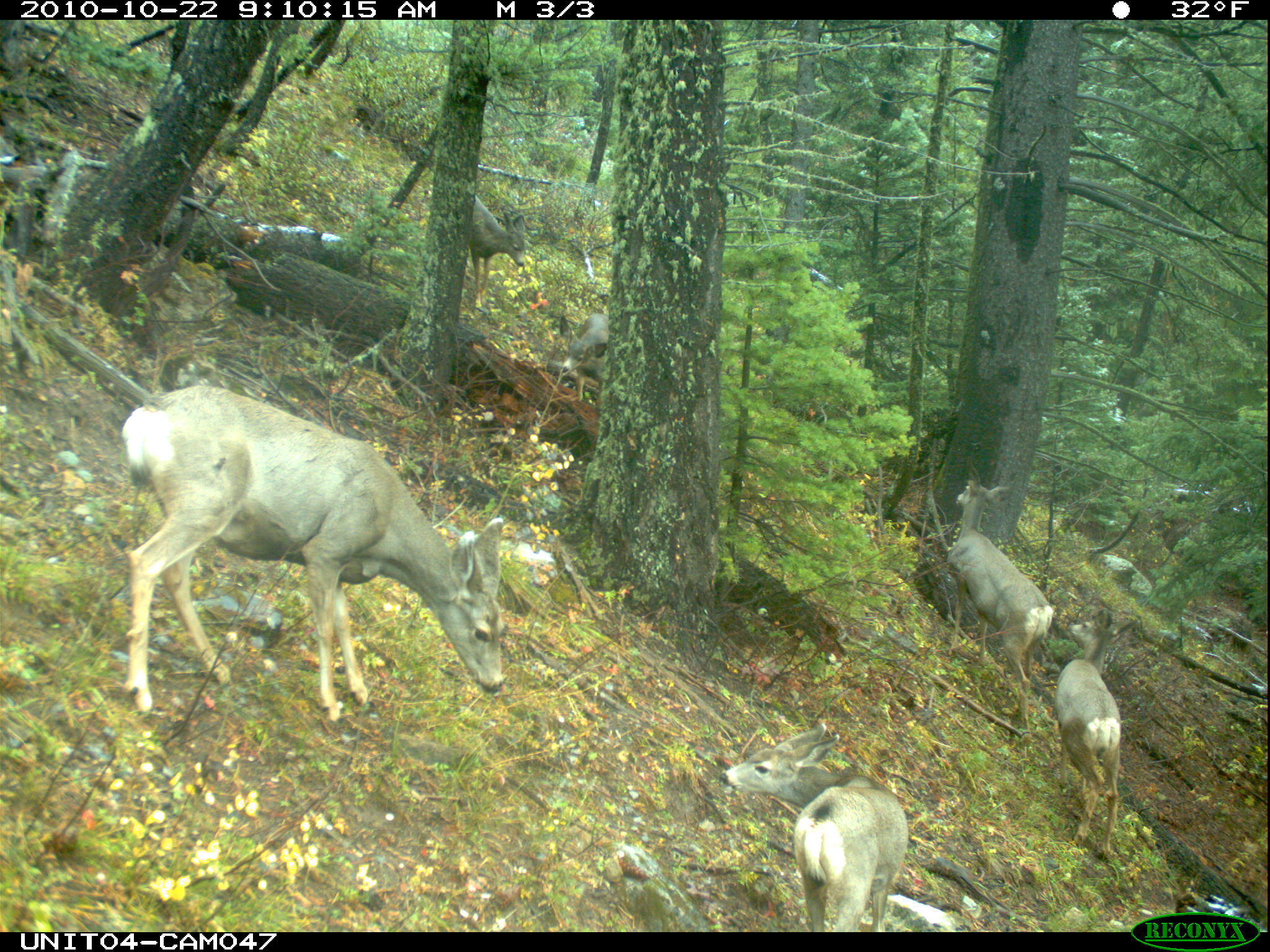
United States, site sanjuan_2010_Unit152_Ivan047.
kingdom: Animalia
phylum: Chordata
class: Mammalia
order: Artiodactyla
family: Cervidae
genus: Odocoileus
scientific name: Odocoileus hemionus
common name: mule deer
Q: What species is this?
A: Odocoileus hemionus (mule deer).